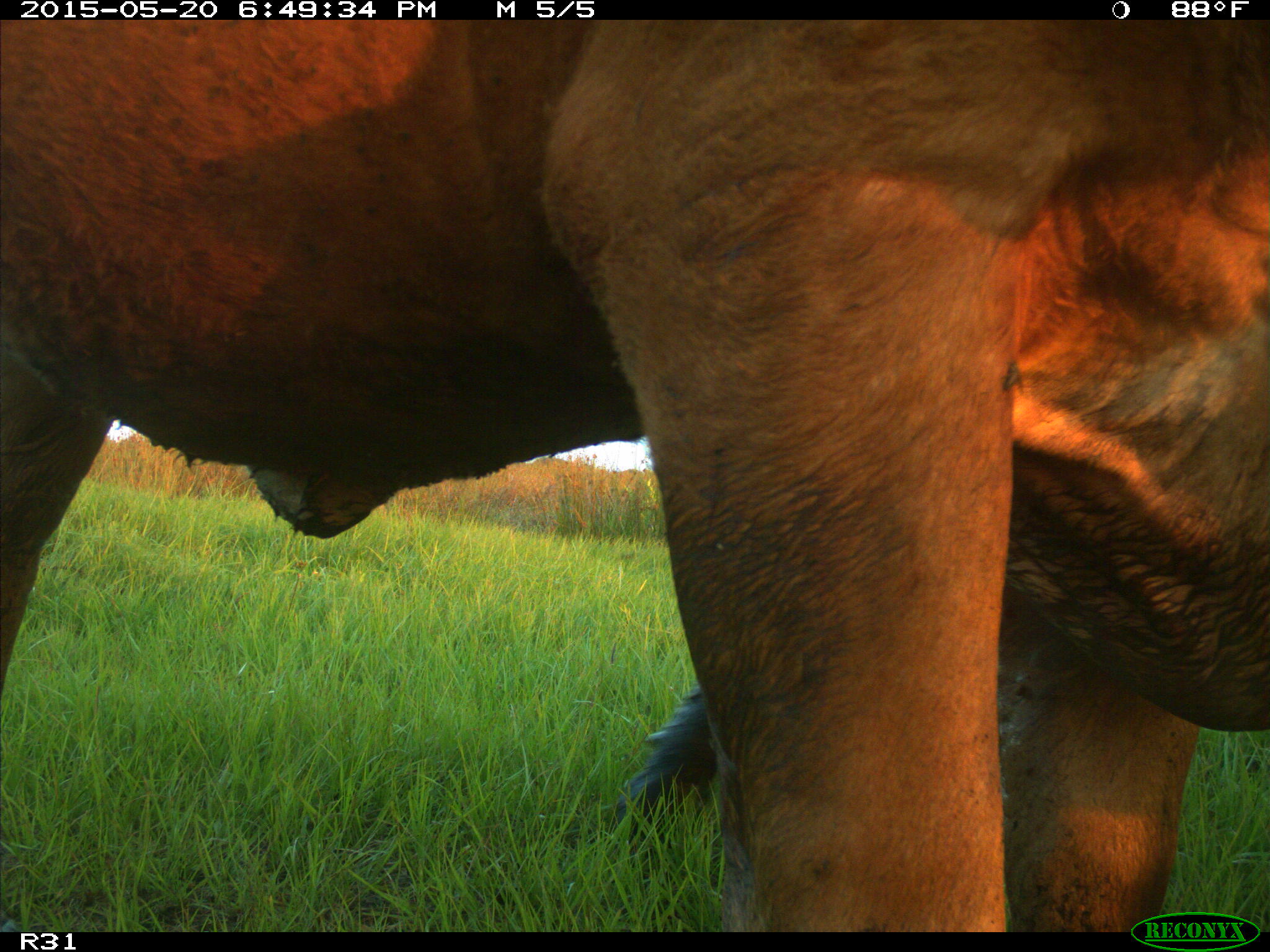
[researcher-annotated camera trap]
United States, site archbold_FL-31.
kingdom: Animalia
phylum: Chordata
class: Mammalia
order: Artiodactyla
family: Bovidae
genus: Bos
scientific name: Bos taurus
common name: domestic cow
Bos taurus (domestic cow).